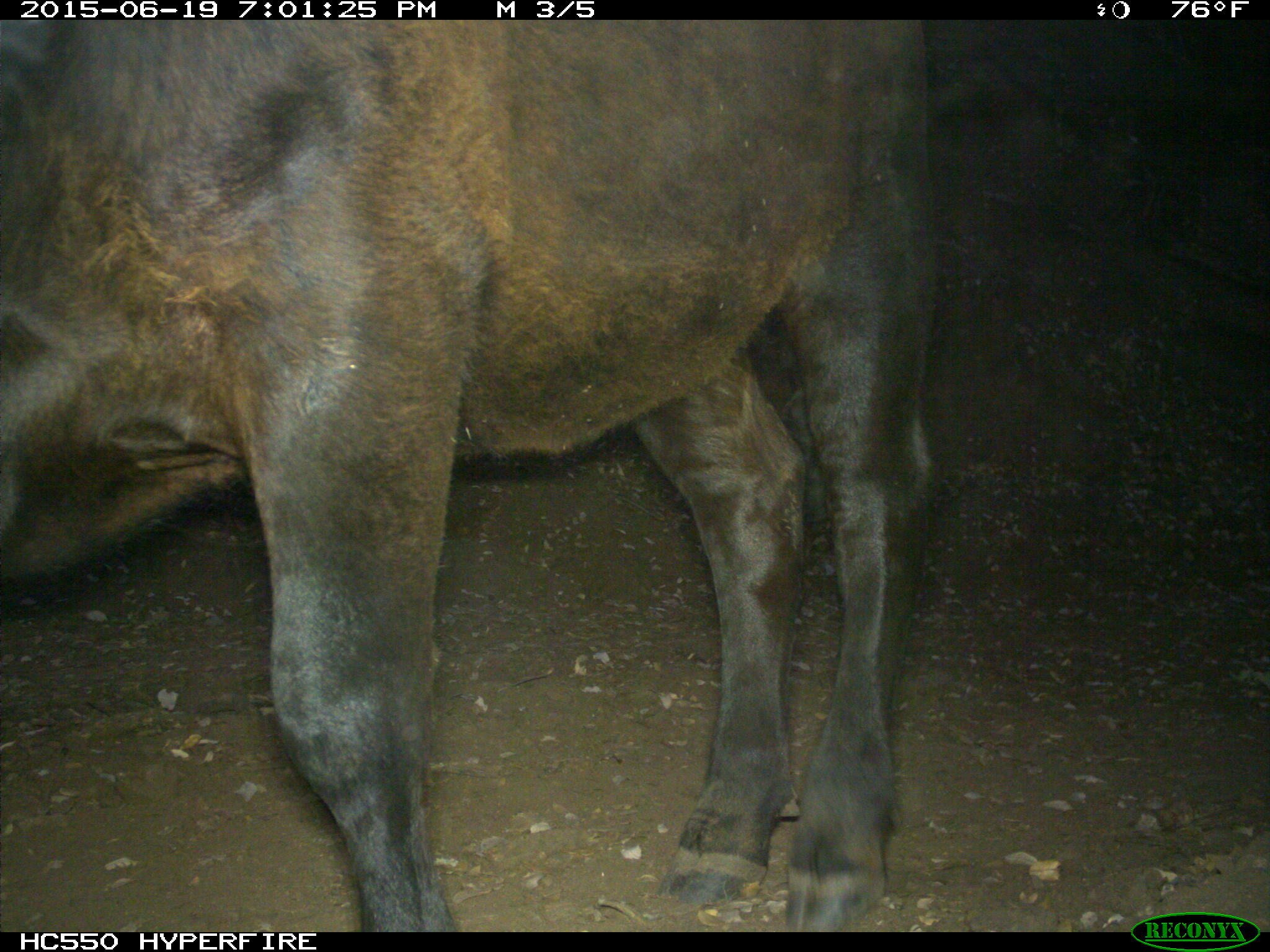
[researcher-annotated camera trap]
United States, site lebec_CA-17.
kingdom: Animalia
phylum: Chordata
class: Mammalia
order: Artiodactyla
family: Bovidae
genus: Bos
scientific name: Bos taurus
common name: domestic cow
Bos taurus (domestic cow).